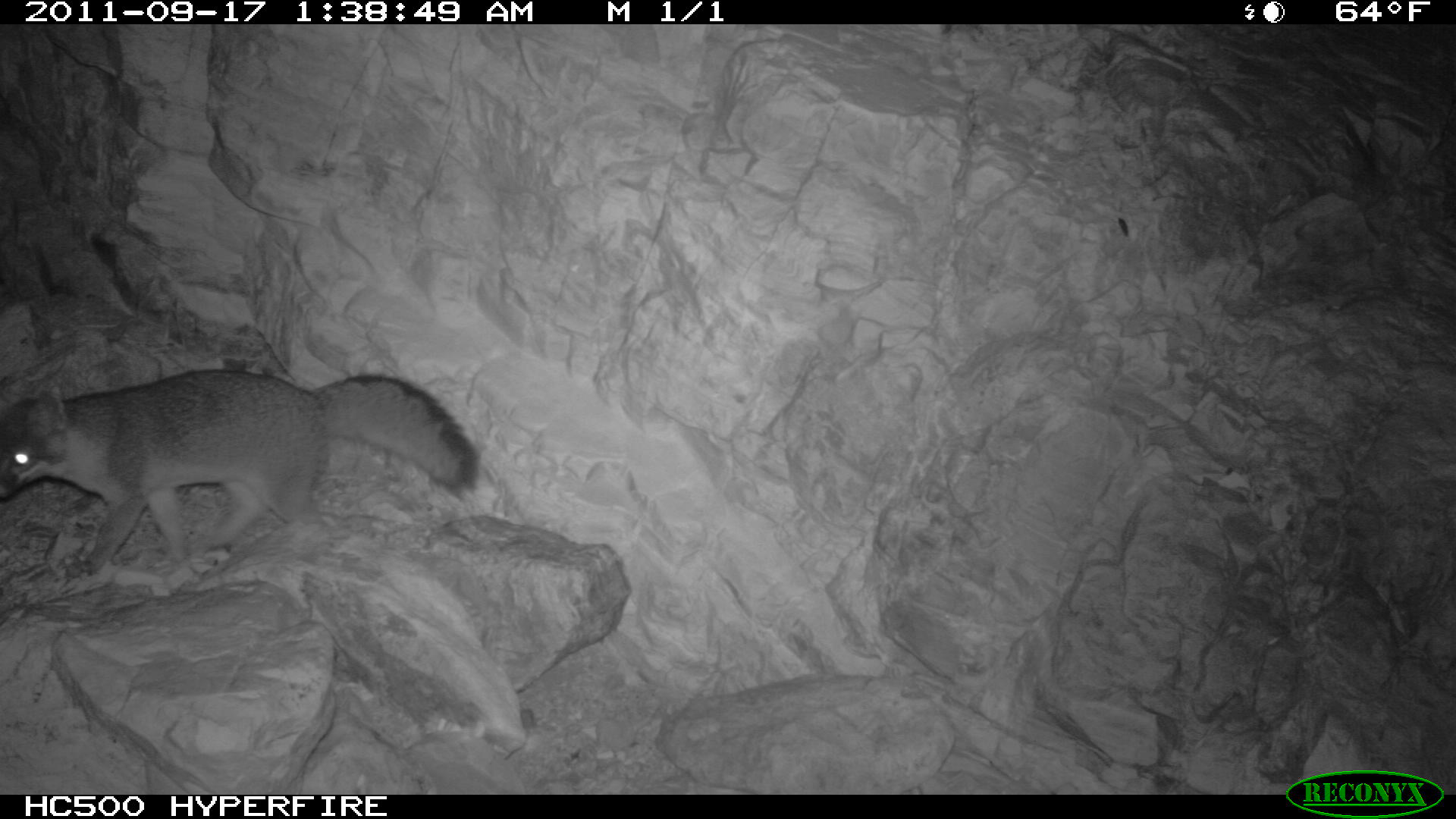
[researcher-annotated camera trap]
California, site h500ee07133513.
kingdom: Animalia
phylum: Chordata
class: Mammalia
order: Carnivora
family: Canidae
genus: Urocyon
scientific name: Urocyon littoralis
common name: island fox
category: fox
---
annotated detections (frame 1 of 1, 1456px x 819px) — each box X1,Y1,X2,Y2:
fox: 0,369,478,578